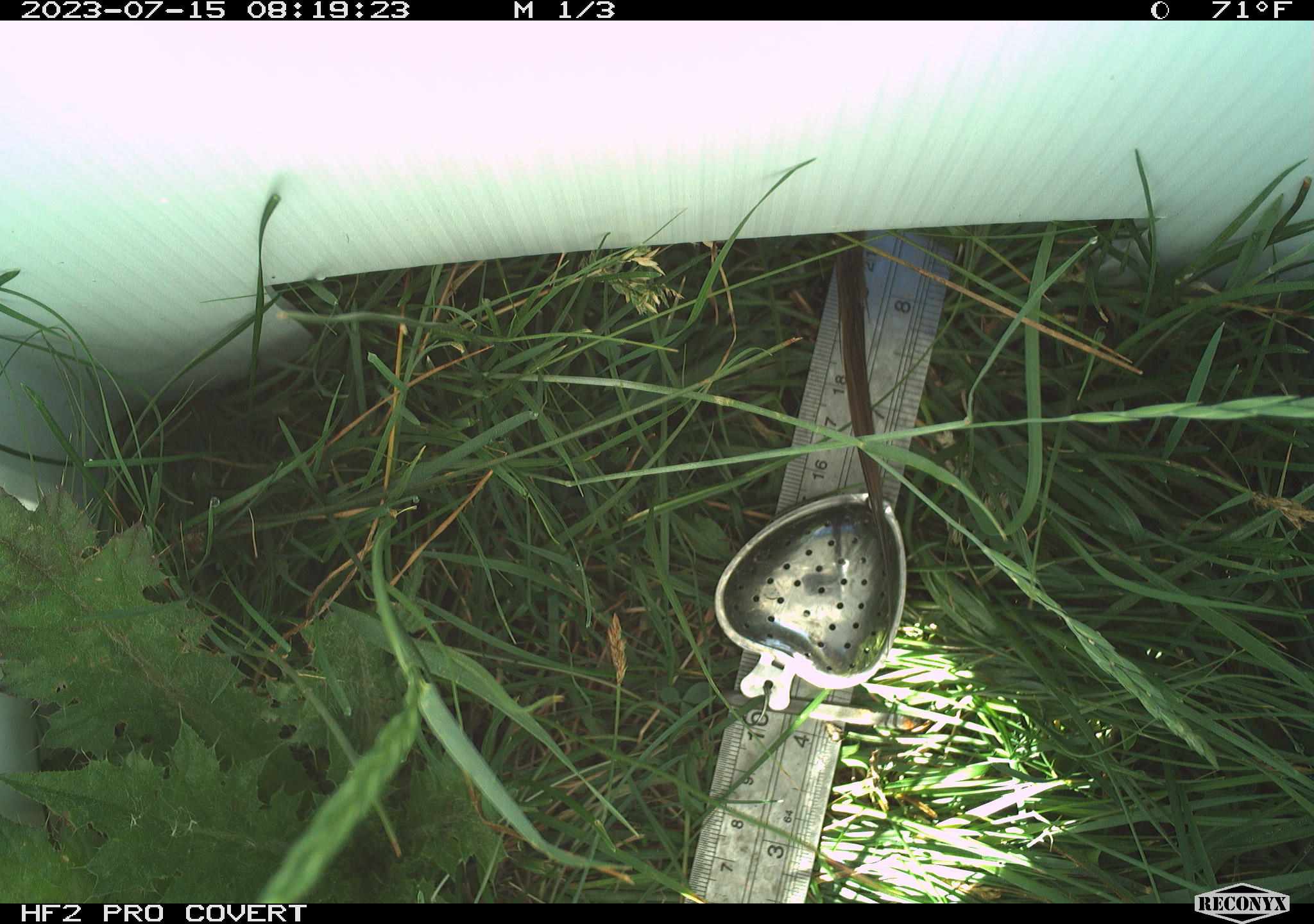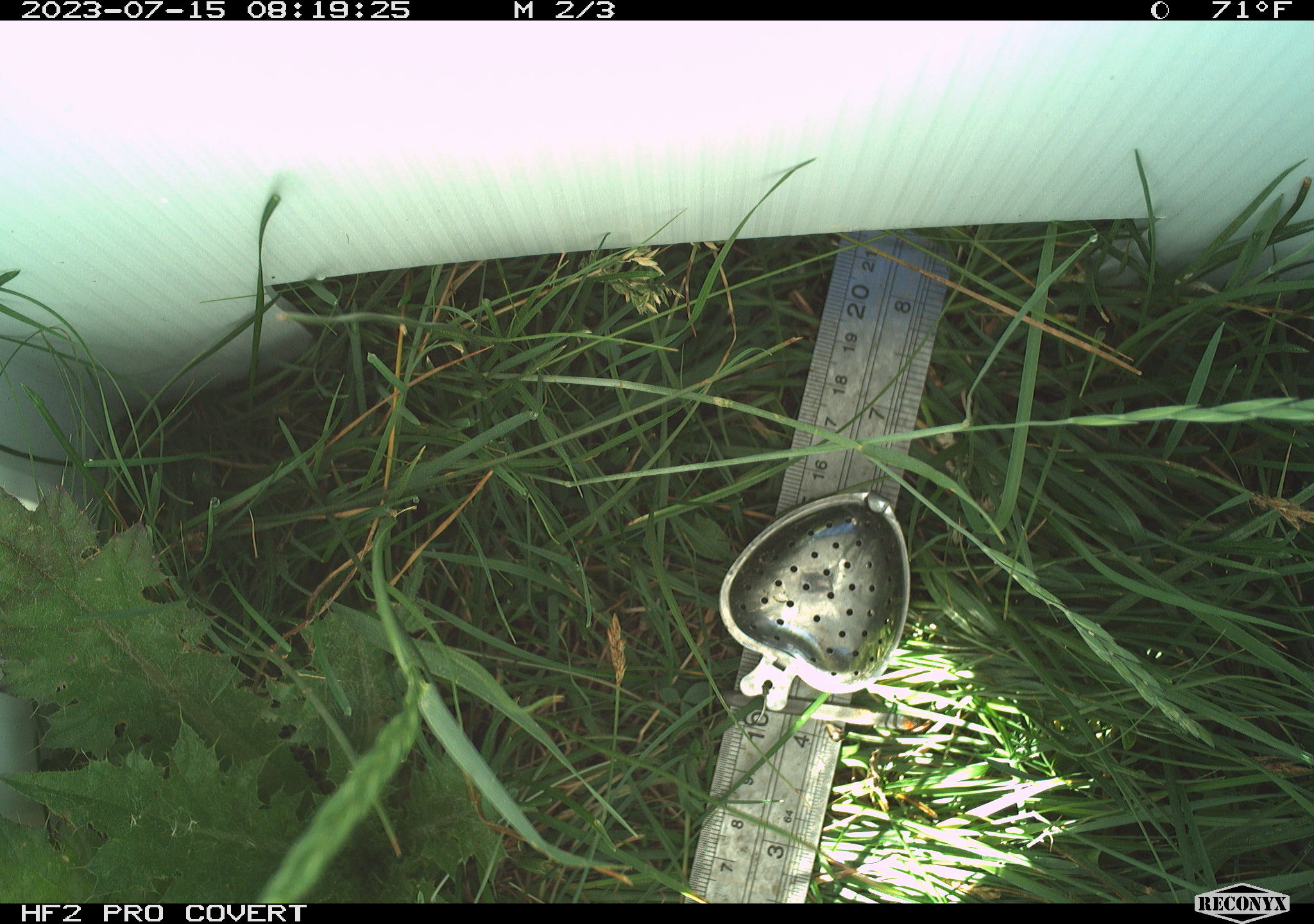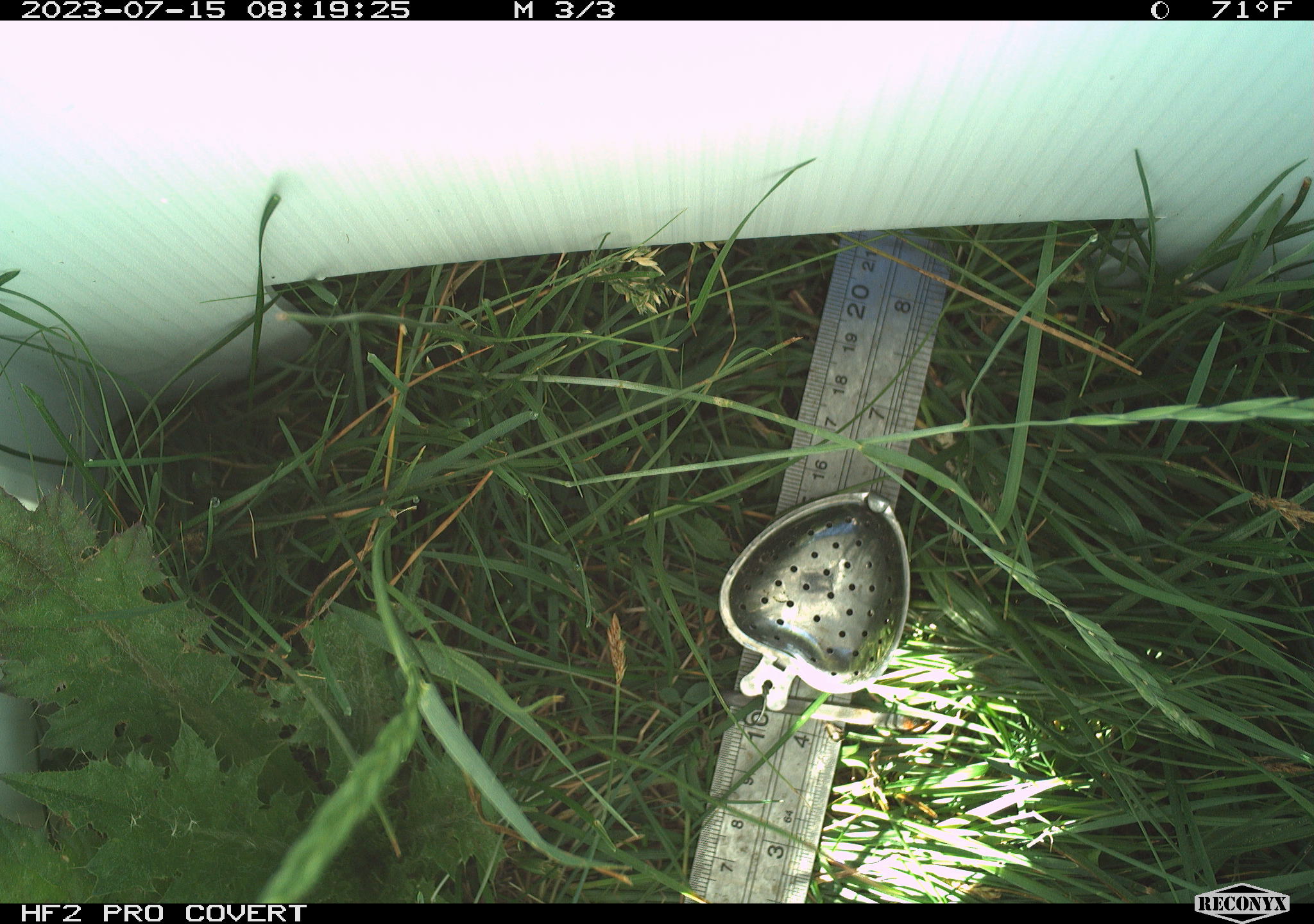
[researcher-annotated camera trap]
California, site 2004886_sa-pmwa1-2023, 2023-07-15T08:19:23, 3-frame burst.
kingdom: Animalia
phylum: Chordata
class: Mammalia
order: Rodentia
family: Sciuridae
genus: Urocitellus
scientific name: Urocitellus beldingi beldingi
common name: belding's ground squirrel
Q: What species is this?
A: Belding's ground squirrel (Urocitellus beldingi beldingi).